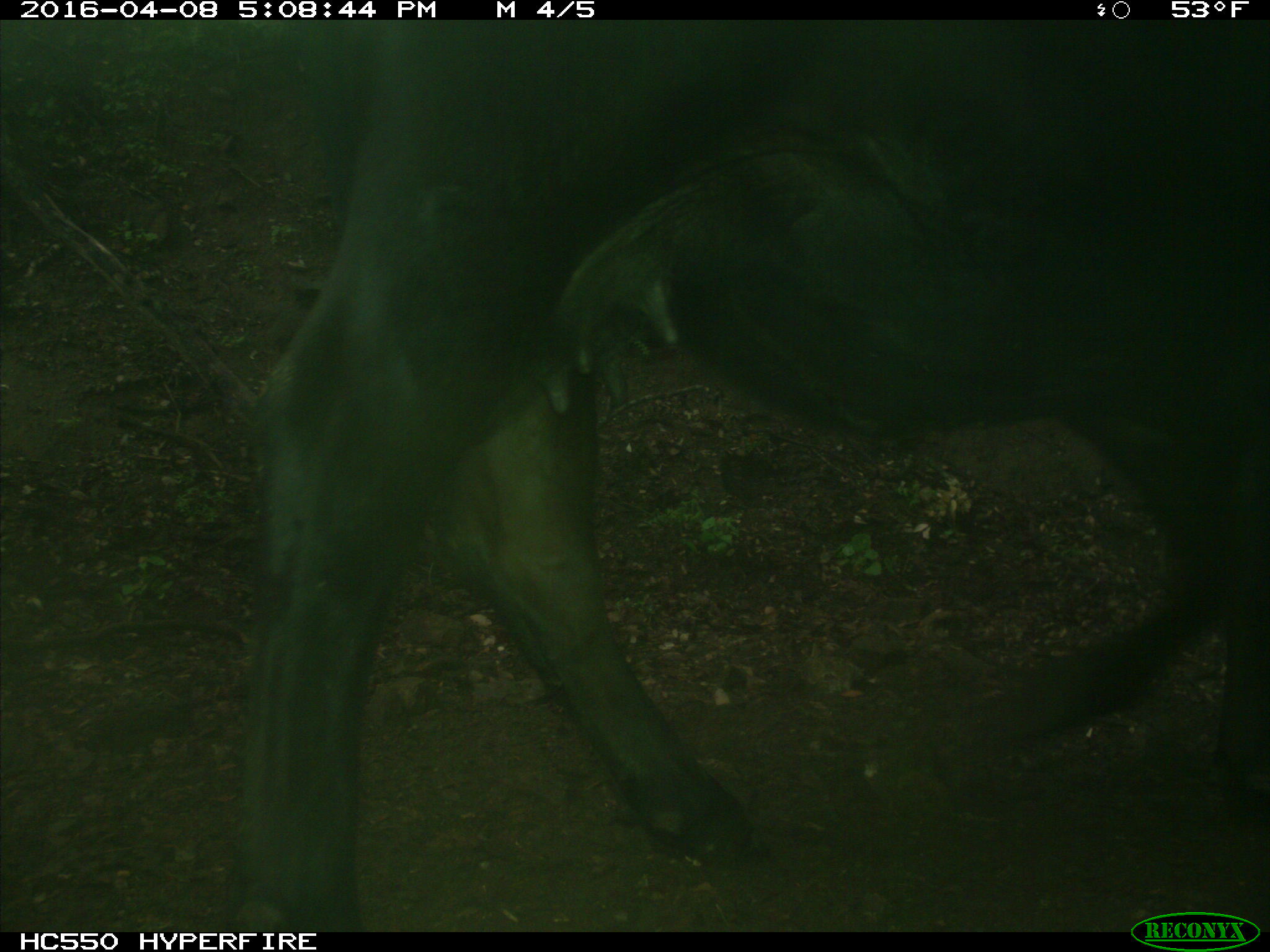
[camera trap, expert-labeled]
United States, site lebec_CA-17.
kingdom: Animalia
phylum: Chordata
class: Mammalia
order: Artiodactyla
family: Bovidae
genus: Bos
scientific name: Bos taurus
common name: domestic cow